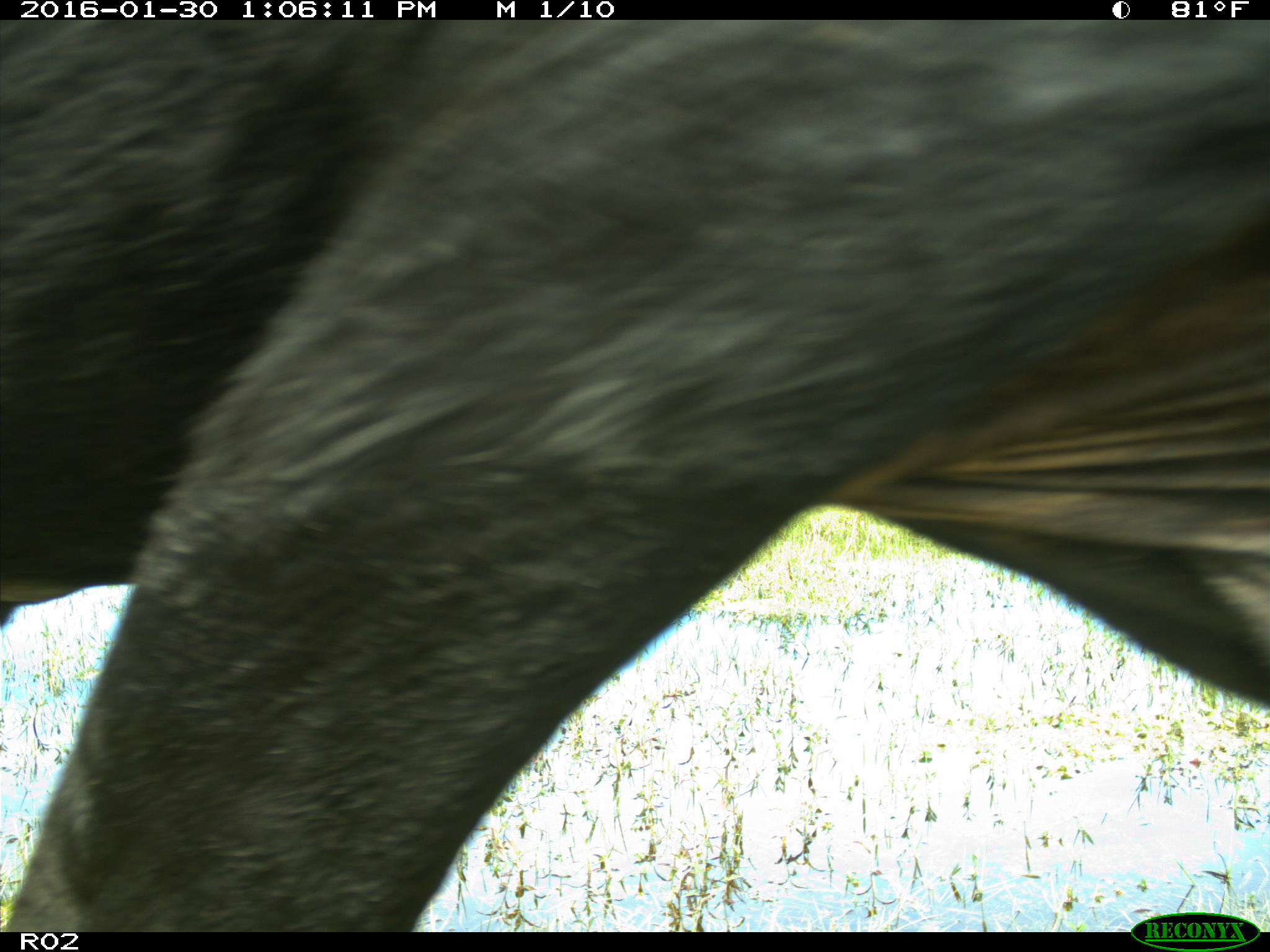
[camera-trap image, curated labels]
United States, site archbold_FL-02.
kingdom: Animalia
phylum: Chordata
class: Mammalia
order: Artiodactyla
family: Bovidae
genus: Bos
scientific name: Bos taurus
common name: domestic cow